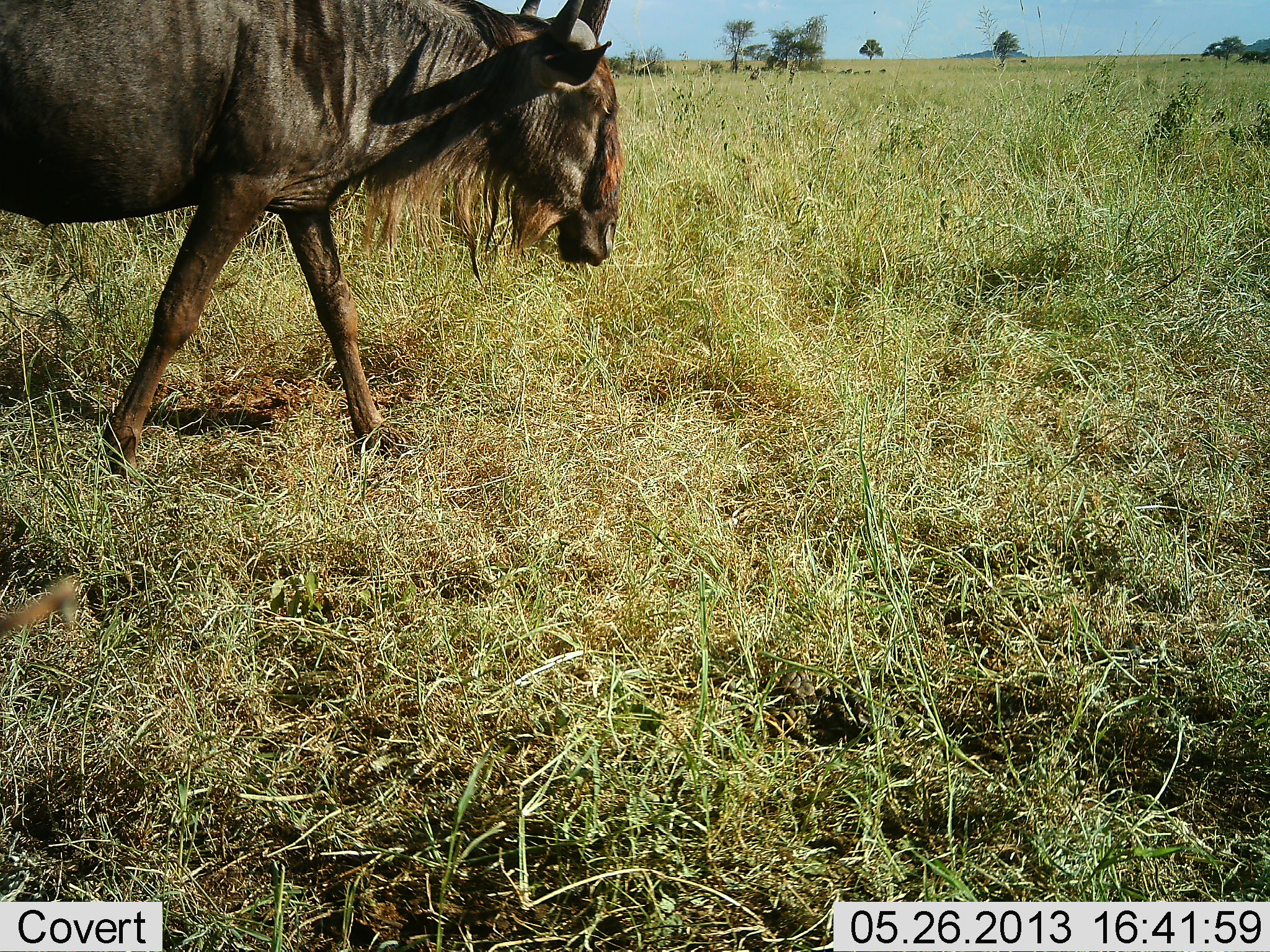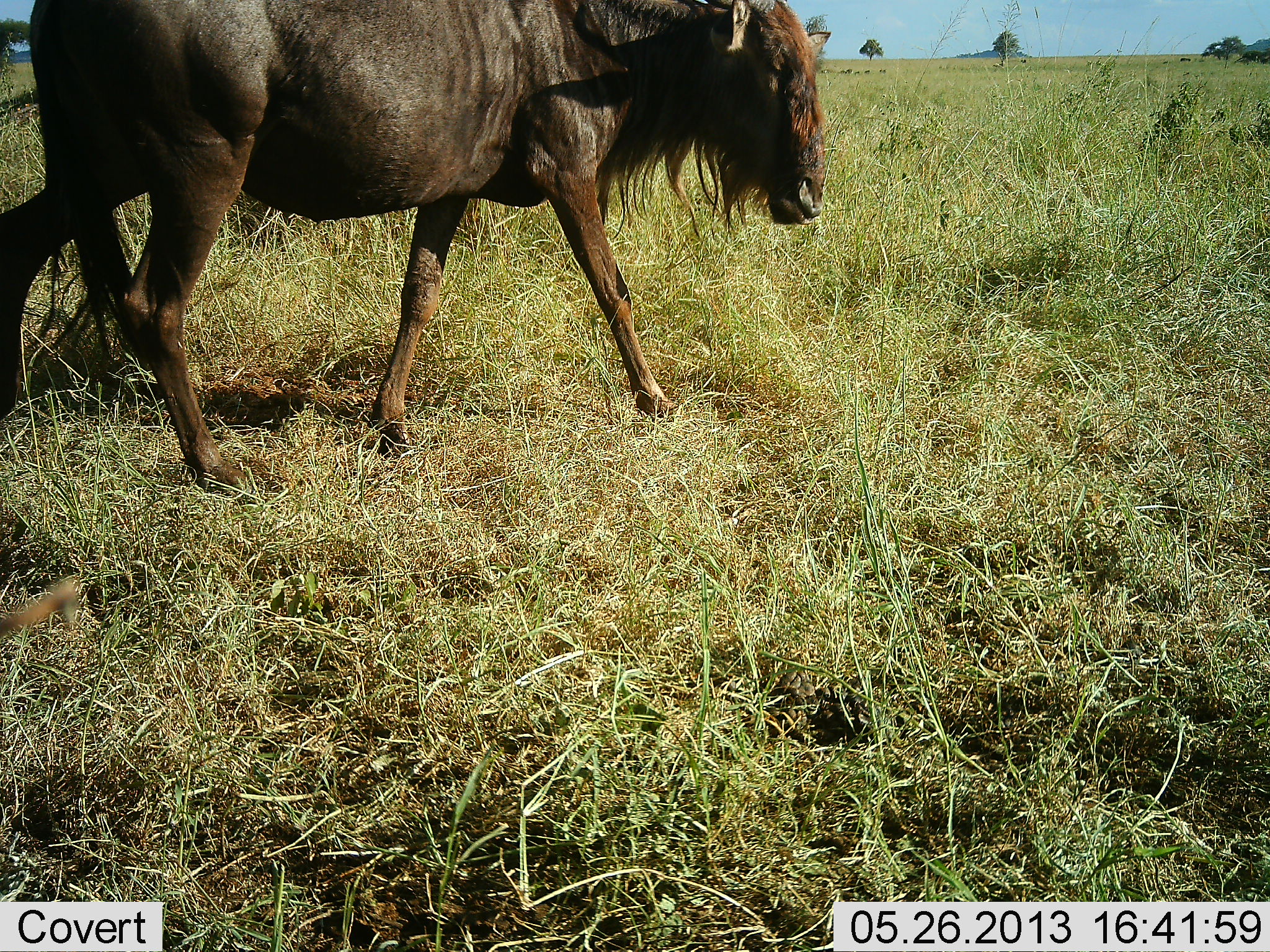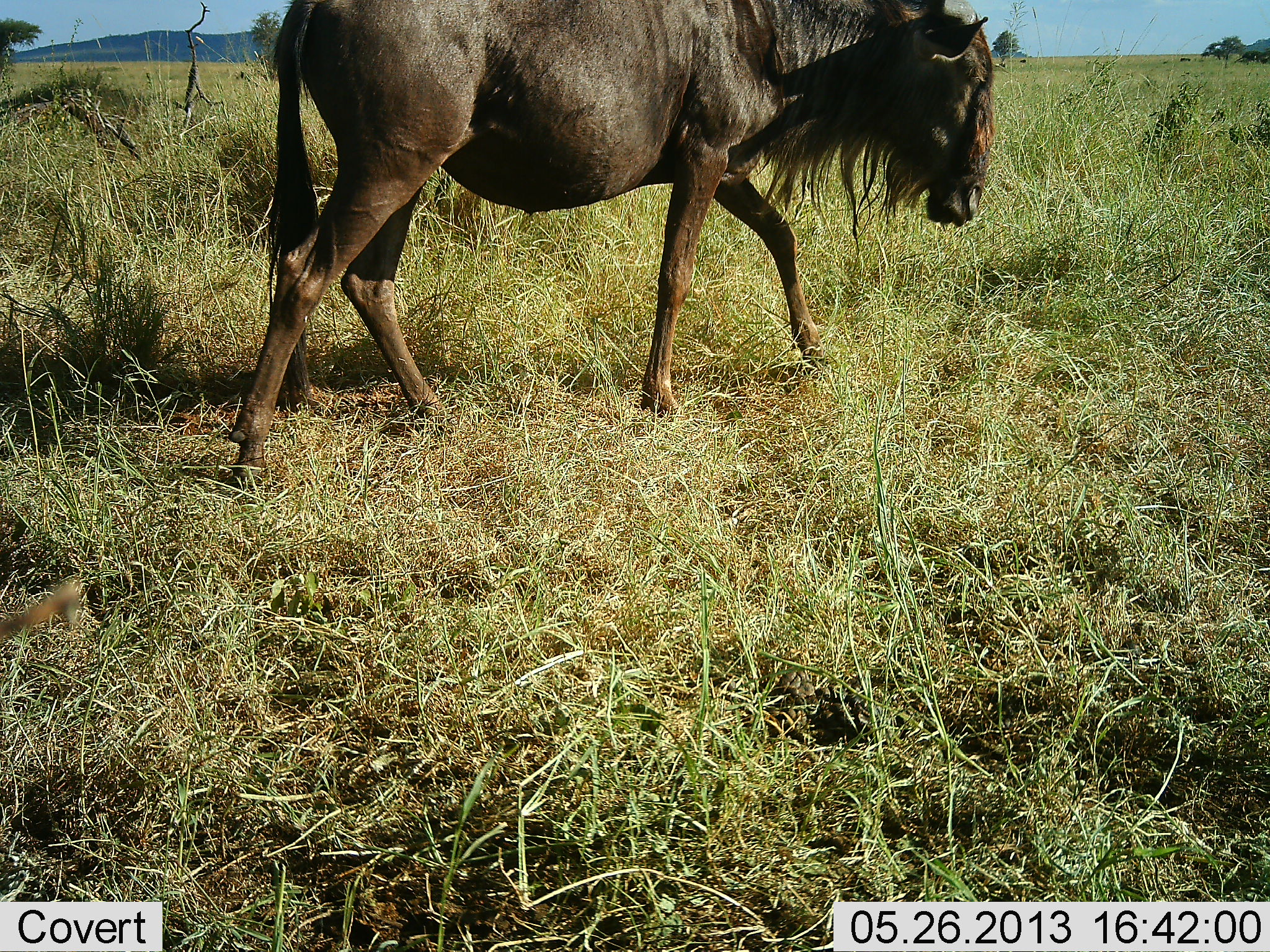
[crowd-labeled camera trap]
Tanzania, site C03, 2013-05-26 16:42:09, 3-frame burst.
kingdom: Animalia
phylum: Chordata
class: Mammalia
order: Artiodactyla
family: Bovidae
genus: Connochaetes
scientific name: Connochaetes taurinus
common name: blue wildebeest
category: wildebeest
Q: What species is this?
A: Wildebeest (blue wildebeest) (Connochaetes taurinus).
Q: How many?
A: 1.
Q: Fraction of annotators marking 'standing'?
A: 10%.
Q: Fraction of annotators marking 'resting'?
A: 0%.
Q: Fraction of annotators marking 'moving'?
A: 90%.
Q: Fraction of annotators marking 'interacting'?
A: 0%.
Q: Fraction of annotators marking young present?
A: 0%.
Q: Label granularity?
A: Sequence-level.